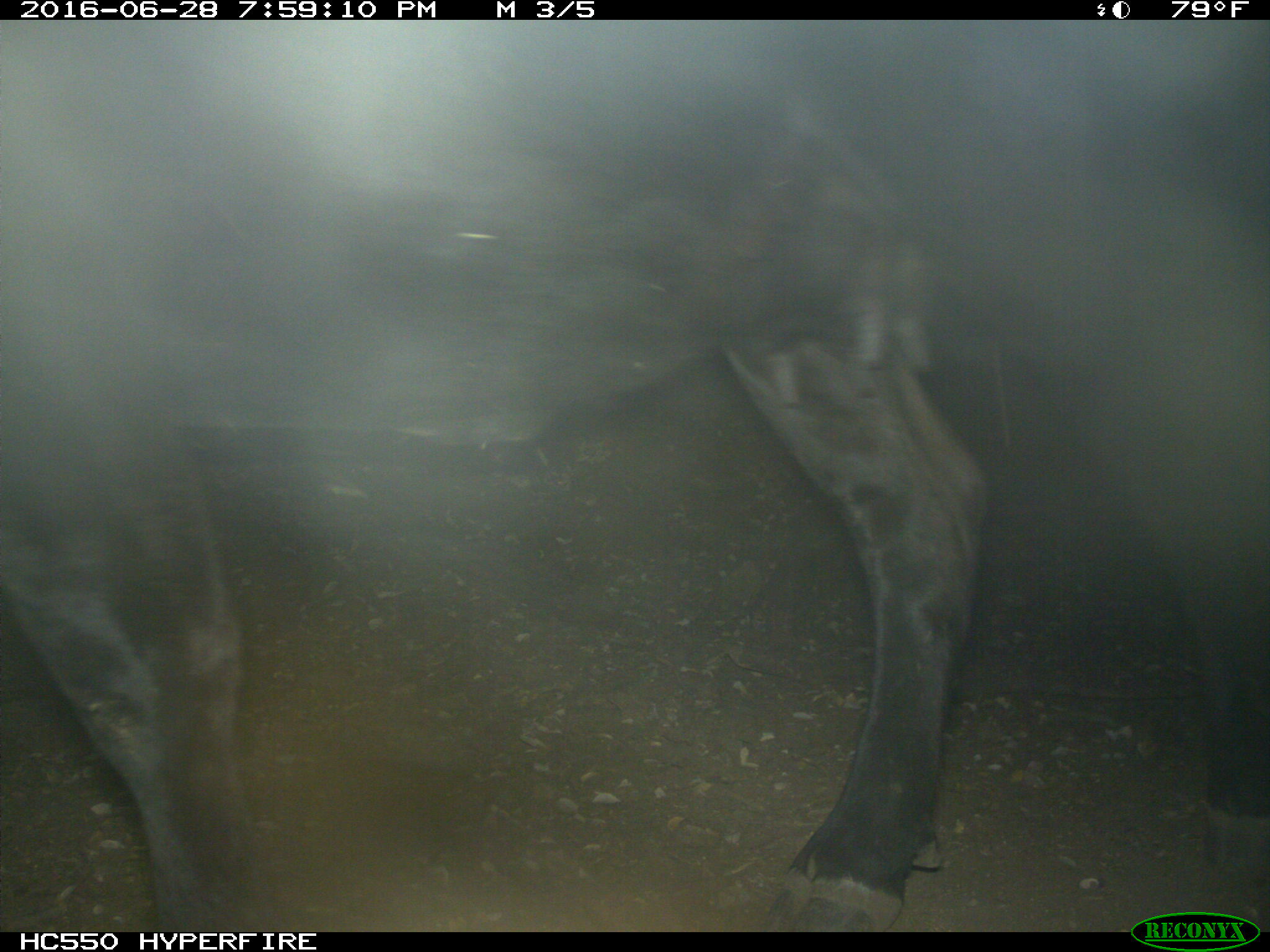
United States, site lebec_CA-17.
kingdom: Animalia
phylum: Chordata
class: Mammalia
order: Artiodactyla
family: Bovidae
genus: Bos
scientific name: Bos taurus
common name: domestic cow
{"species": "Bos taurus (domestic cow)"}